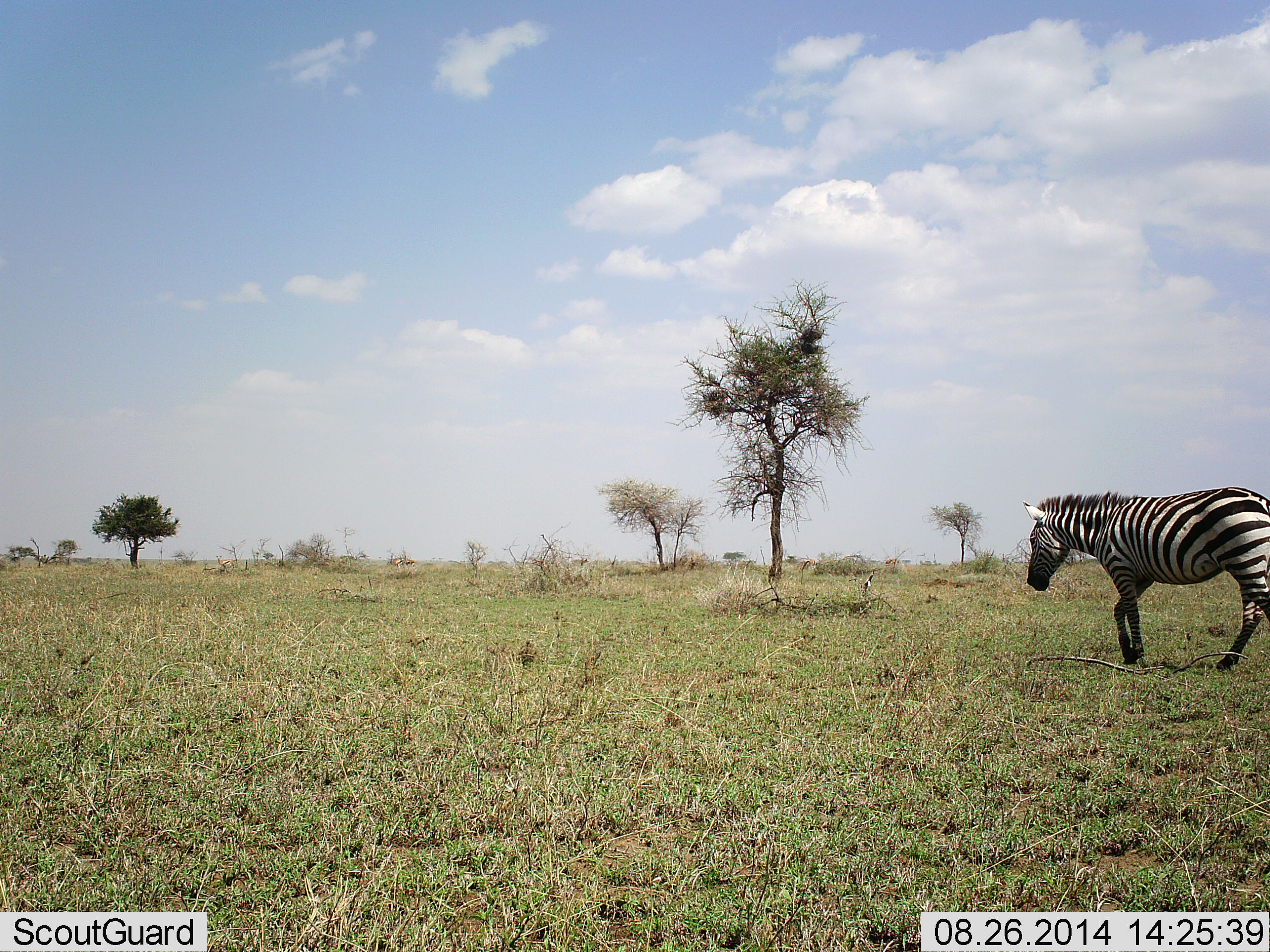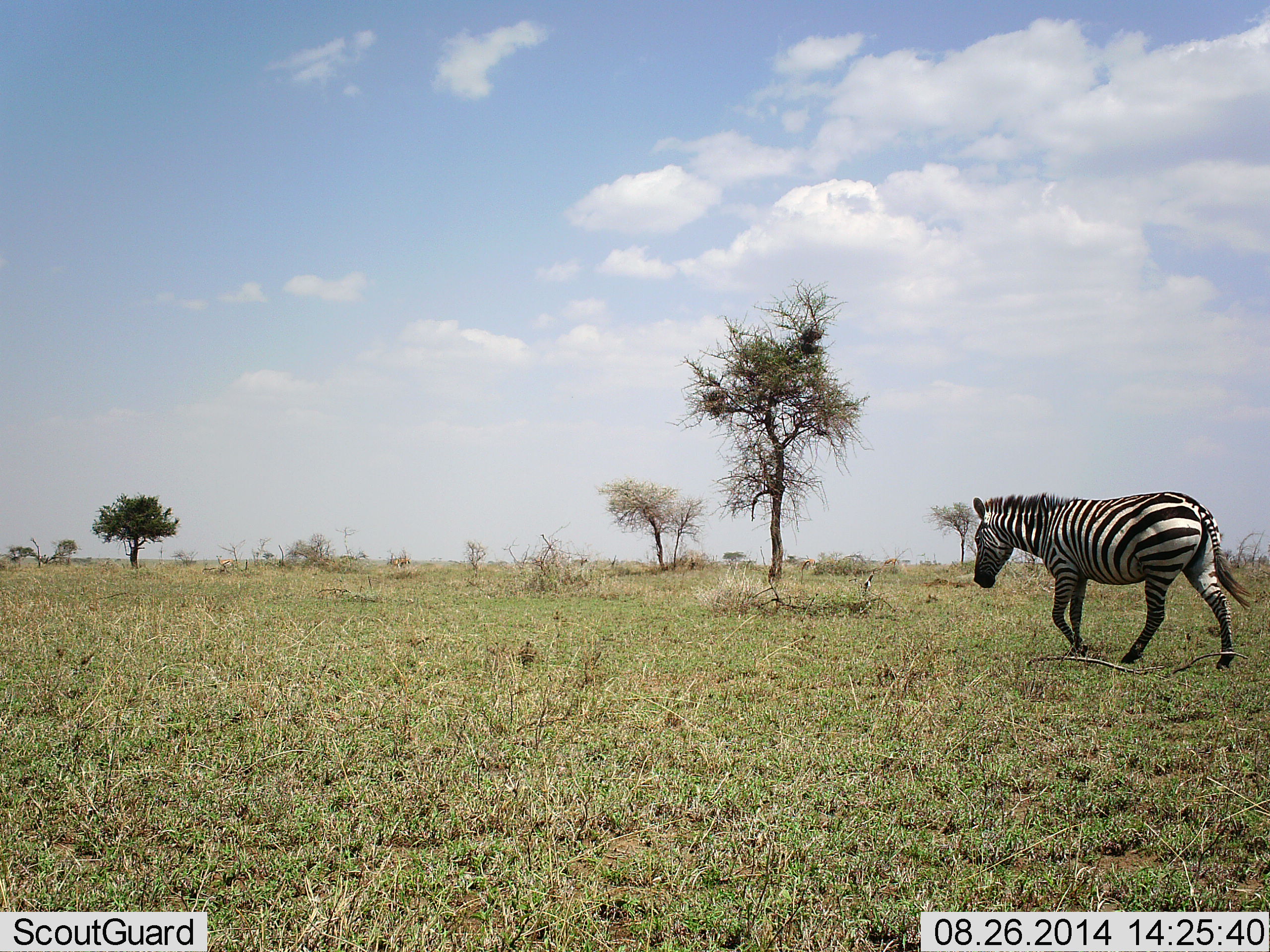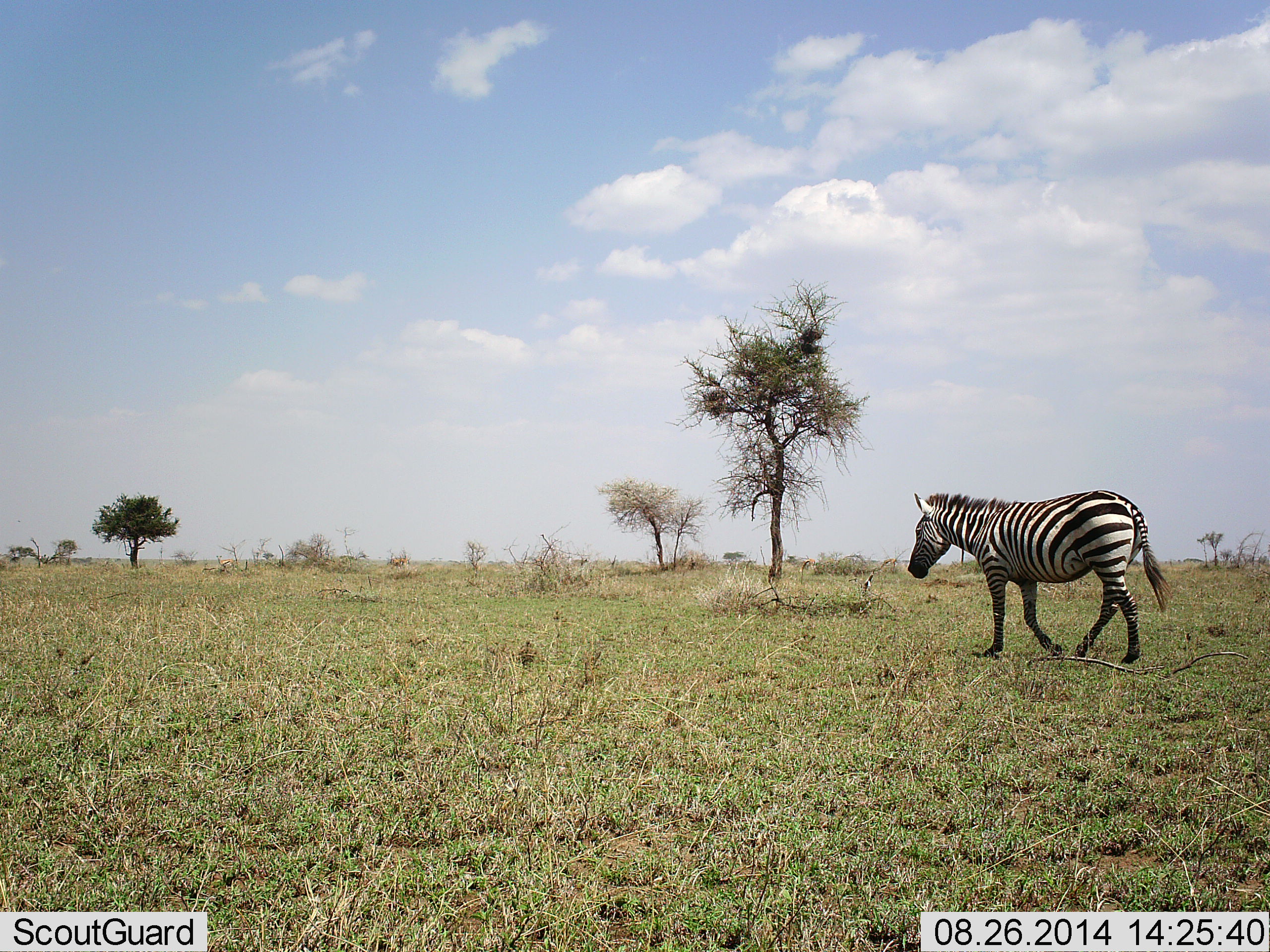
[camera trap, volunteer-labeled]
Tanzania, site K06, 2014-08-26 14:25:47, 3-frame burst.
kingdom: Animalia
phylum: Chordata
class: Mammalia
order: Perissodactyla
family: Equidae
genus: Equus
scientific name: Equus quagga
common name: plains zebra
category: zebra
Zebra (plains zebra) (Equus quagga), count 1. Behavior (volunteer vote fractions): standing 10%, resting 0%, moving 100%, interacting 10%. Young present (vote fraction): 0%. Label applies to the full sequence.